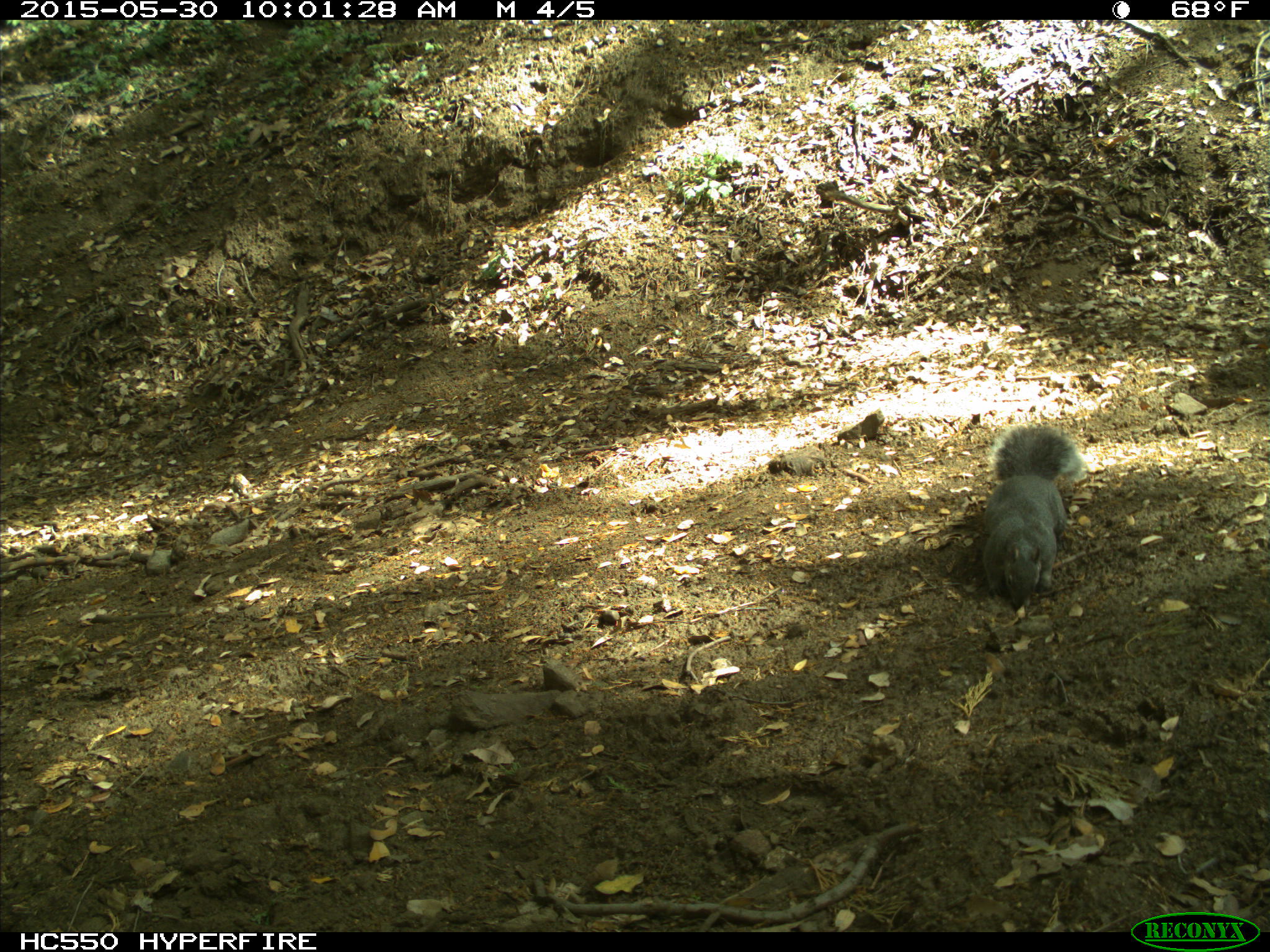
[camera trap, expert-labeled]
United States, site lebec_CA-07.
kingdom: Animalia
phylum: Chordata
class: Mammalia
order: Rodentia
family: Sciuridae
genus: Sciurus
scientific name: Sciurus carolinensis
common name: eastern gray squirrel